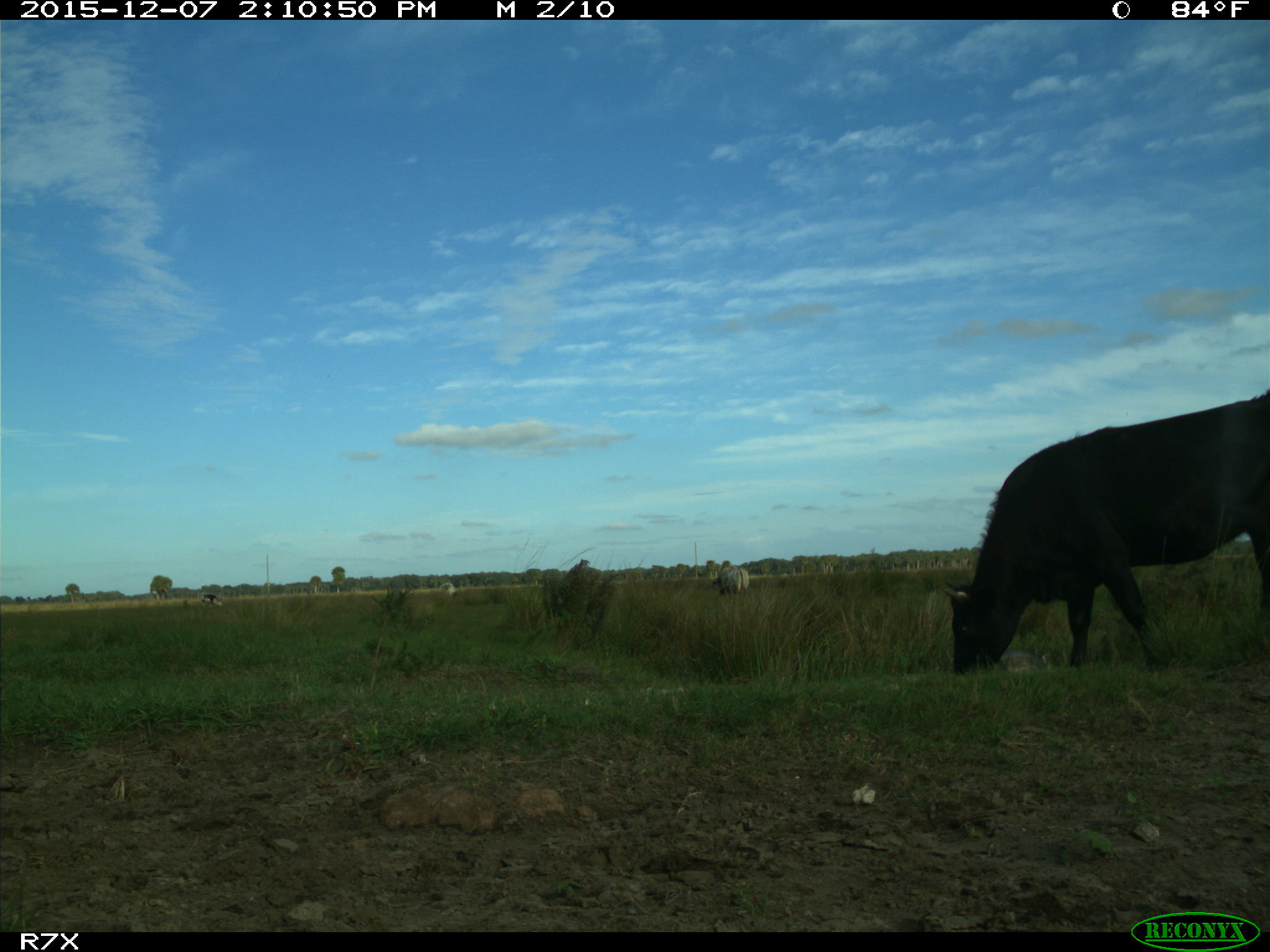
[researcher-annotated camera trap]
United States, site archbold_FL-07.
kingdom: Animalia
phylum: Chordata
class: Mammalia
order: Artiodactyla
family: Bovidae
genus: Bos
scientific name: Bos taurus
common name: domestic cow